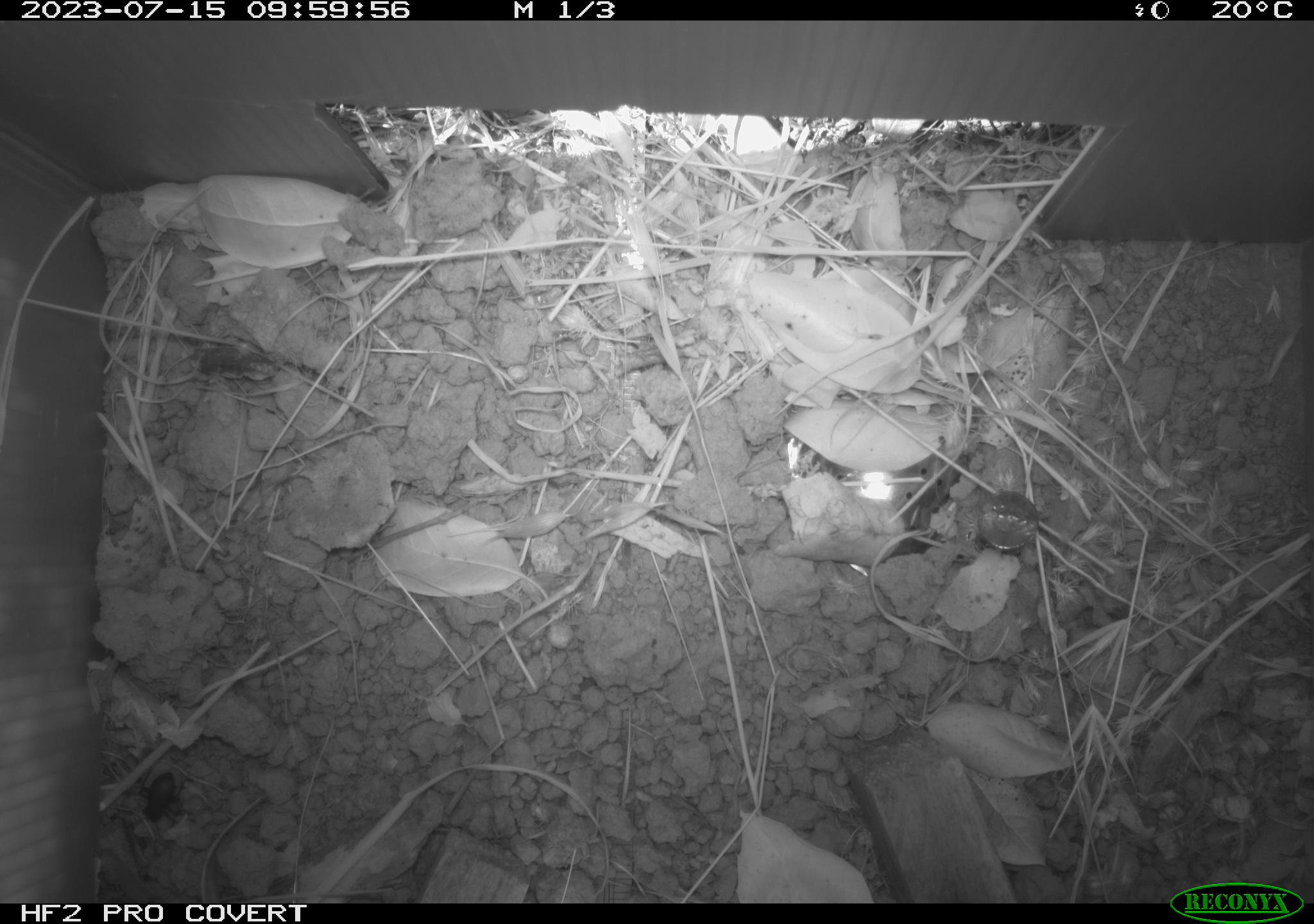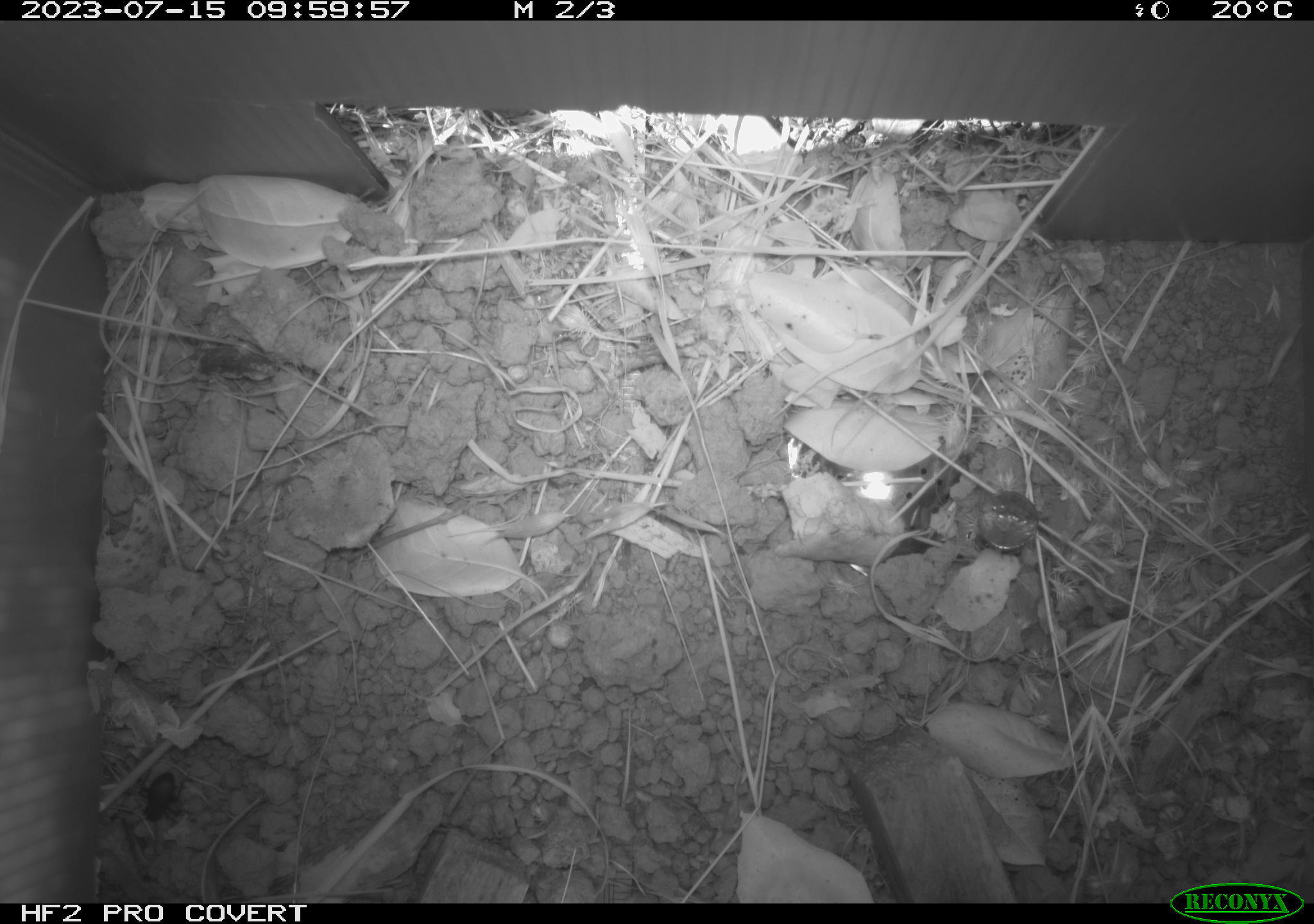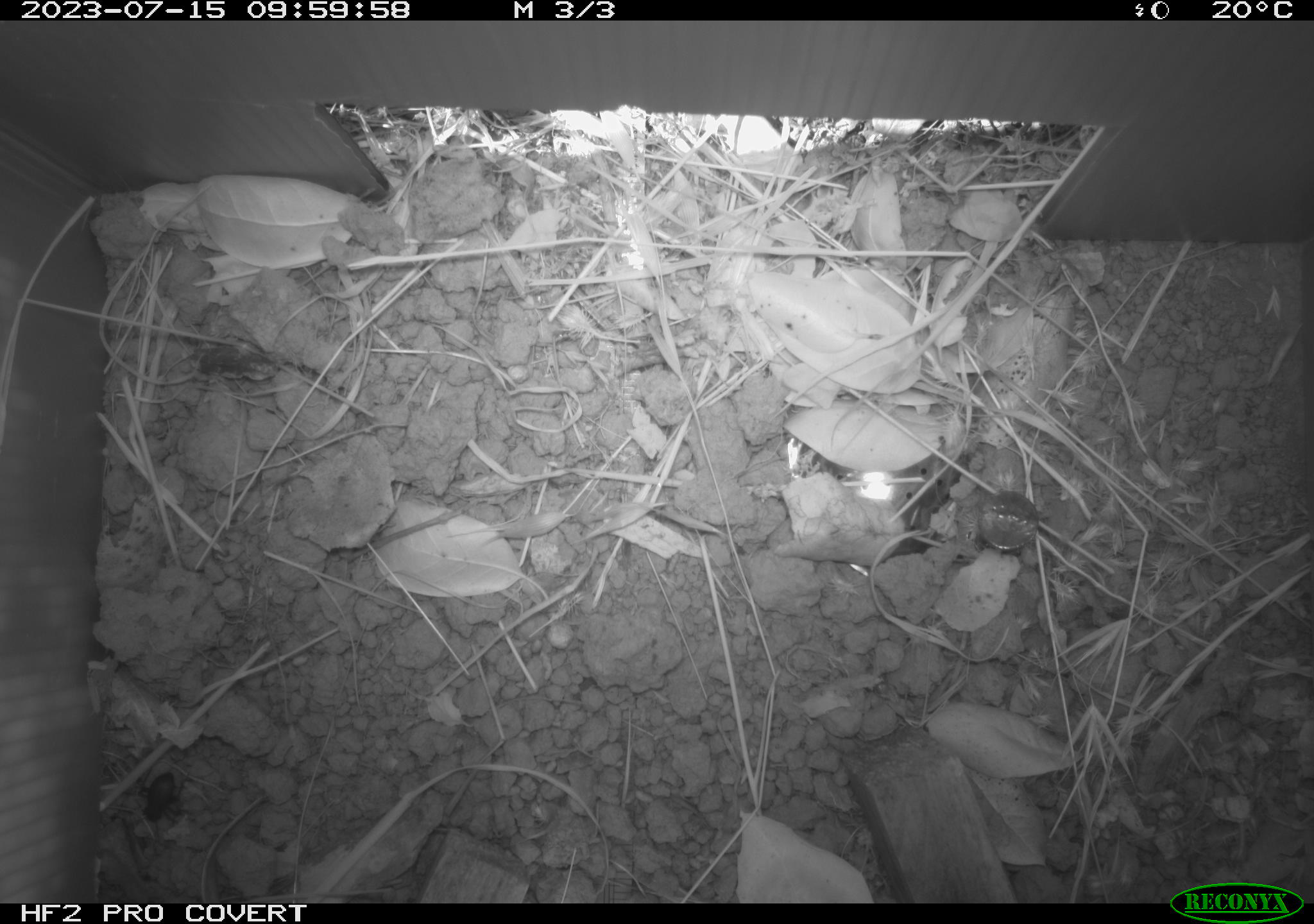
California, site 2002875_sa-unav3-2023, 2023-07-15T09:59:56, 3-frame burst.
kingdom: Animalia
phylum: Arthropoda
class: Insecta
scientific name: Insecta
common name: insect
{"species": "insect (Insecta)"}